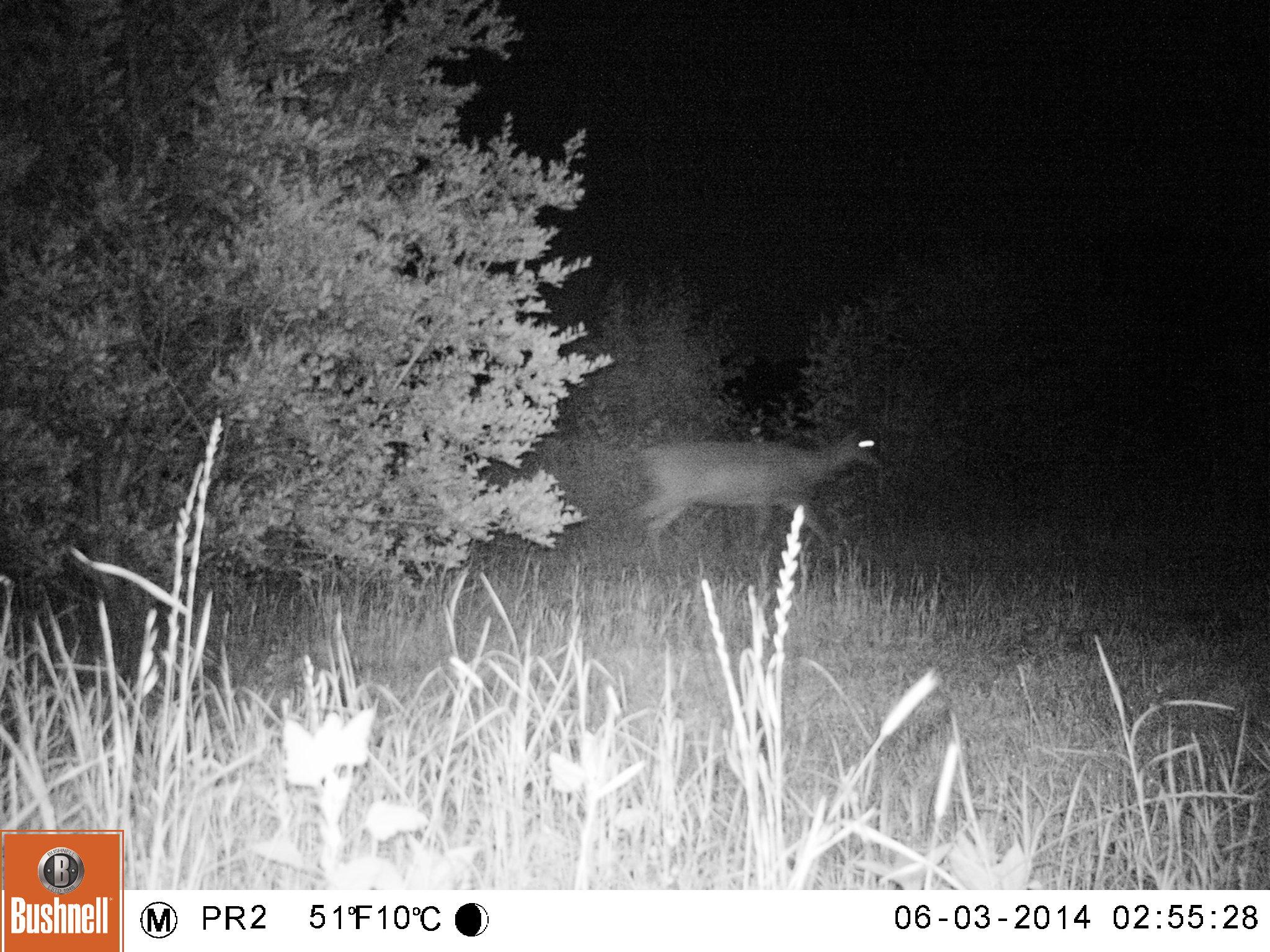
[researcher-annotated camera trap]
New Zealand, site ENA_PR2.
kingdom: Animalia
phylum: Chordata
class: Mammalia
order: Artiodactyla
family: Cervidae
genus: Odocoileus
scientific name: Odocoileus virginianus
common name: white-tailed deer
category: white tailed deer